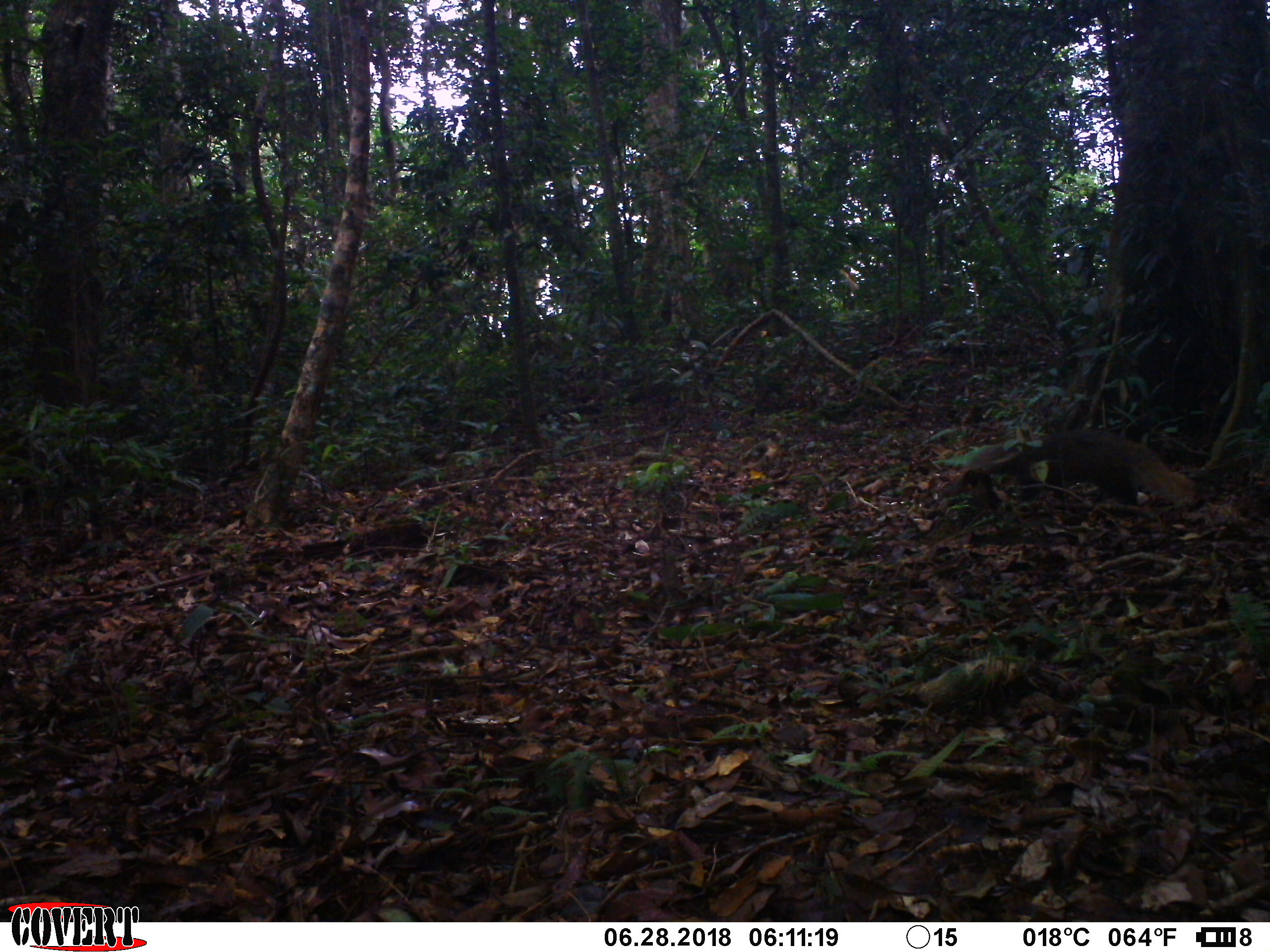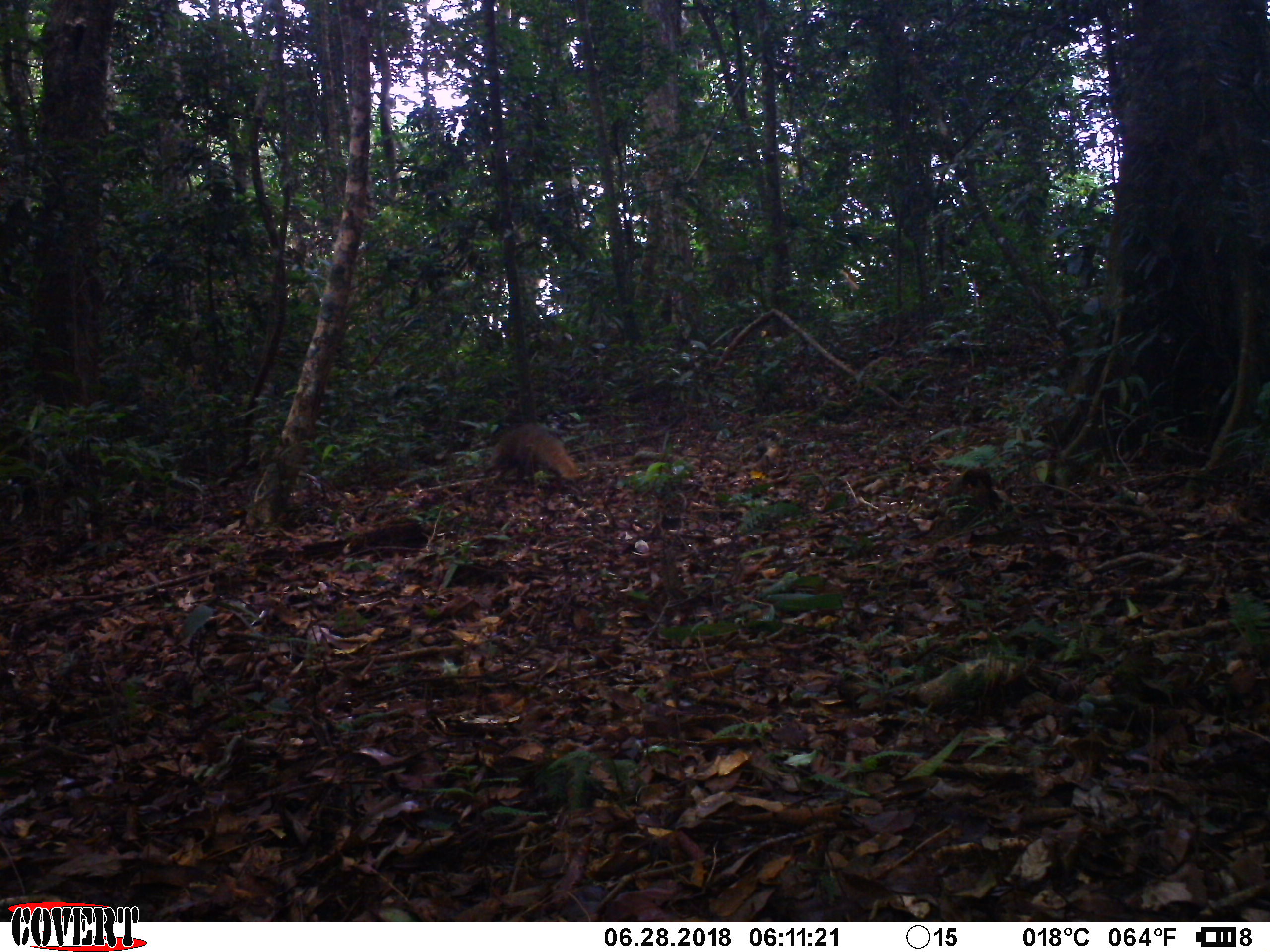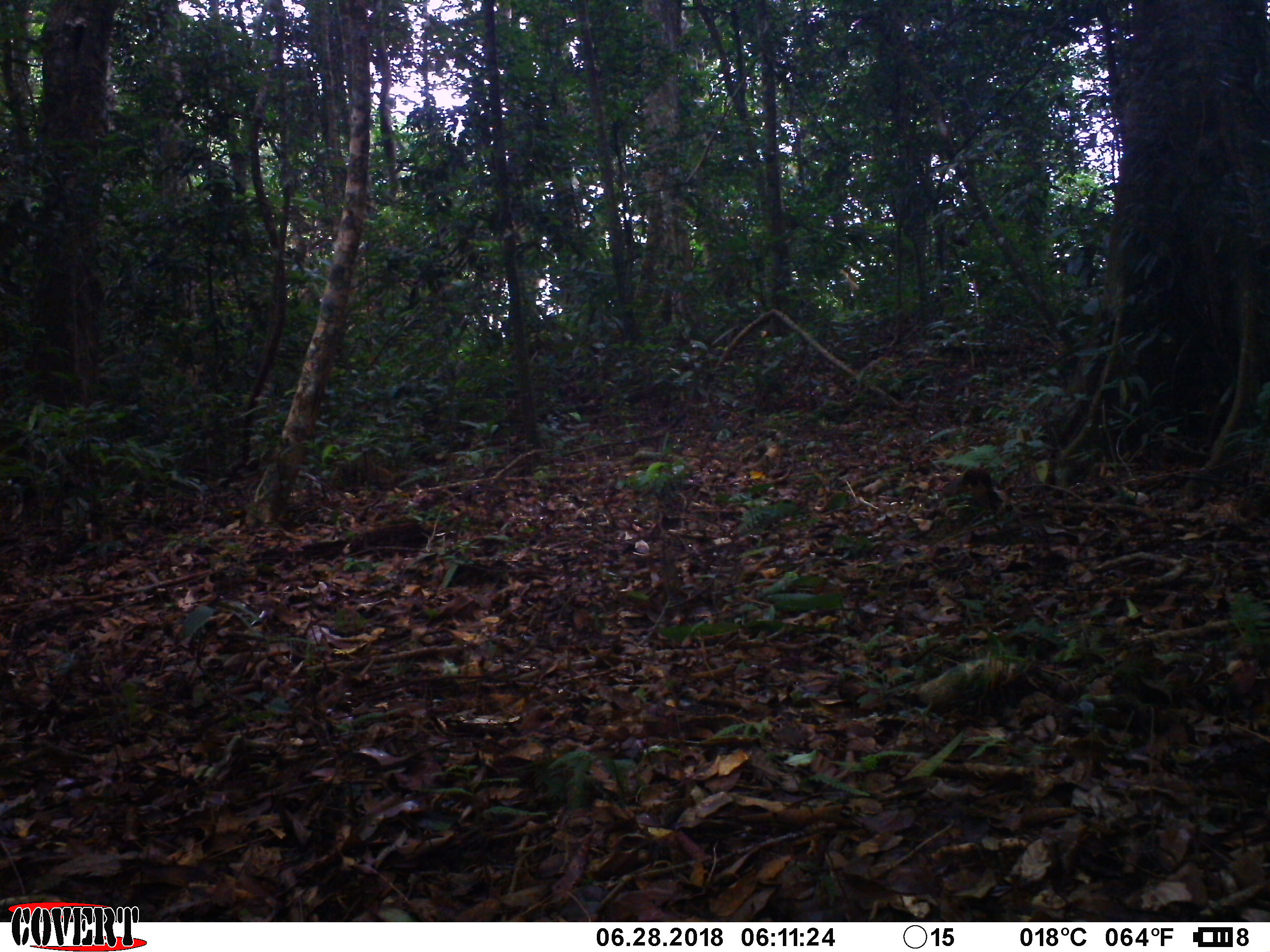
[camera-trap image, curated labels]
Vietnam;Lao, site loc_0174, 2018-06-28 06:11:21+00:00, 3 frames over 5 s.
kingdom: Animalia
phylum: Chordata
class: Mammalia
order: Carnivora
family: Herpestidae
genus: Urva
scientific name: Urva urva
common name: crab-eating mongoose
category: crab eating mongoose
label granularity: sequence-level